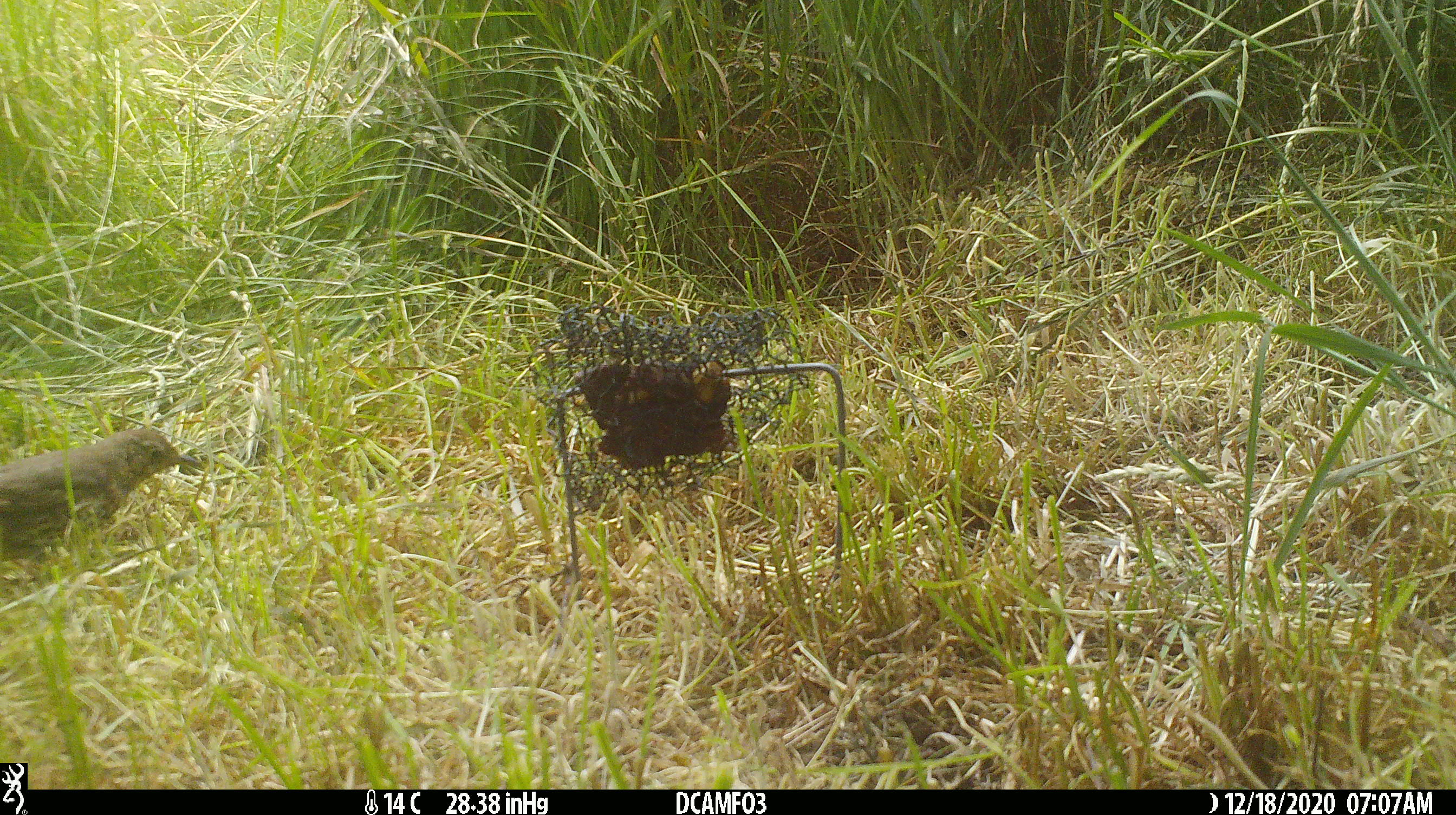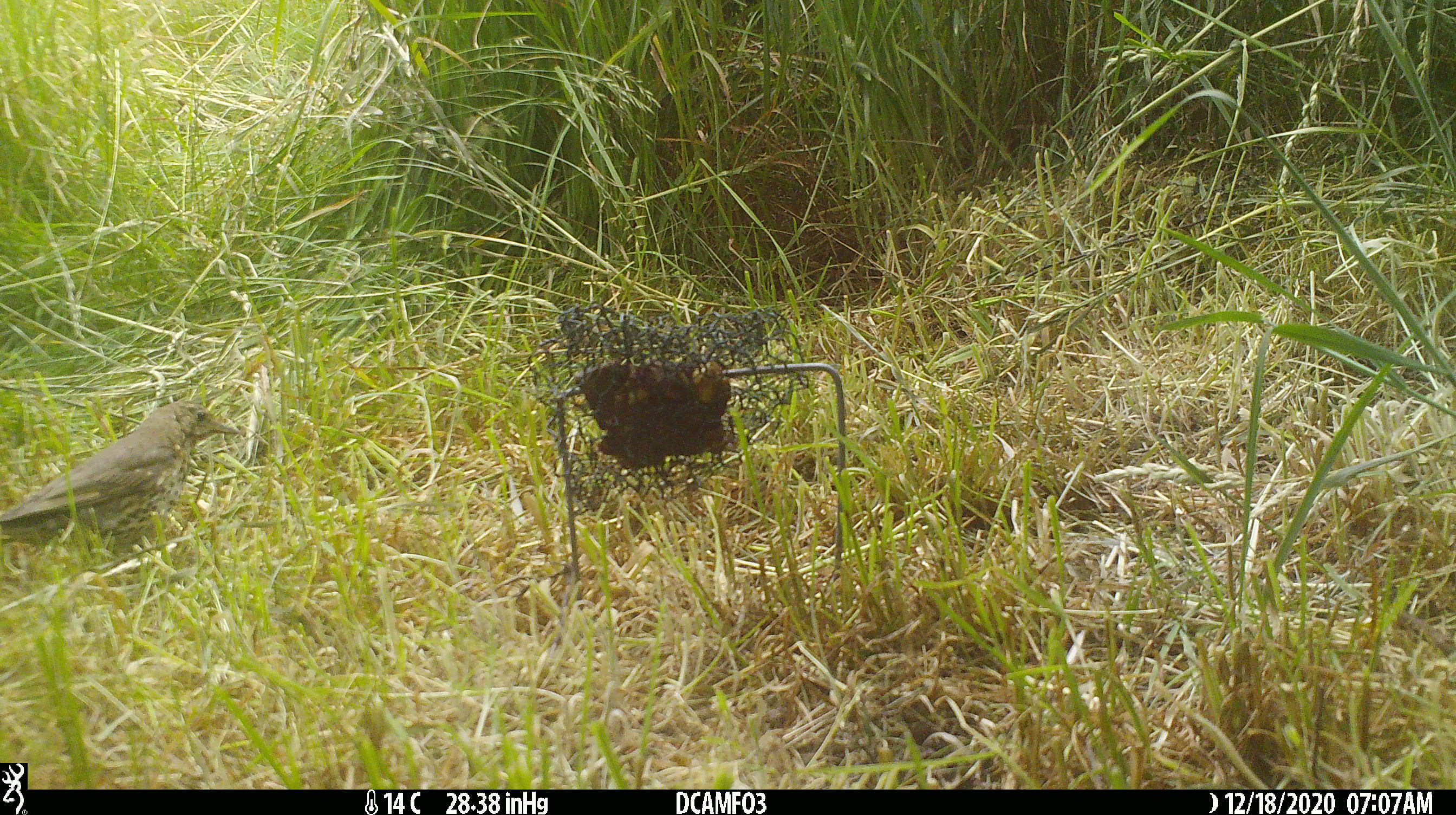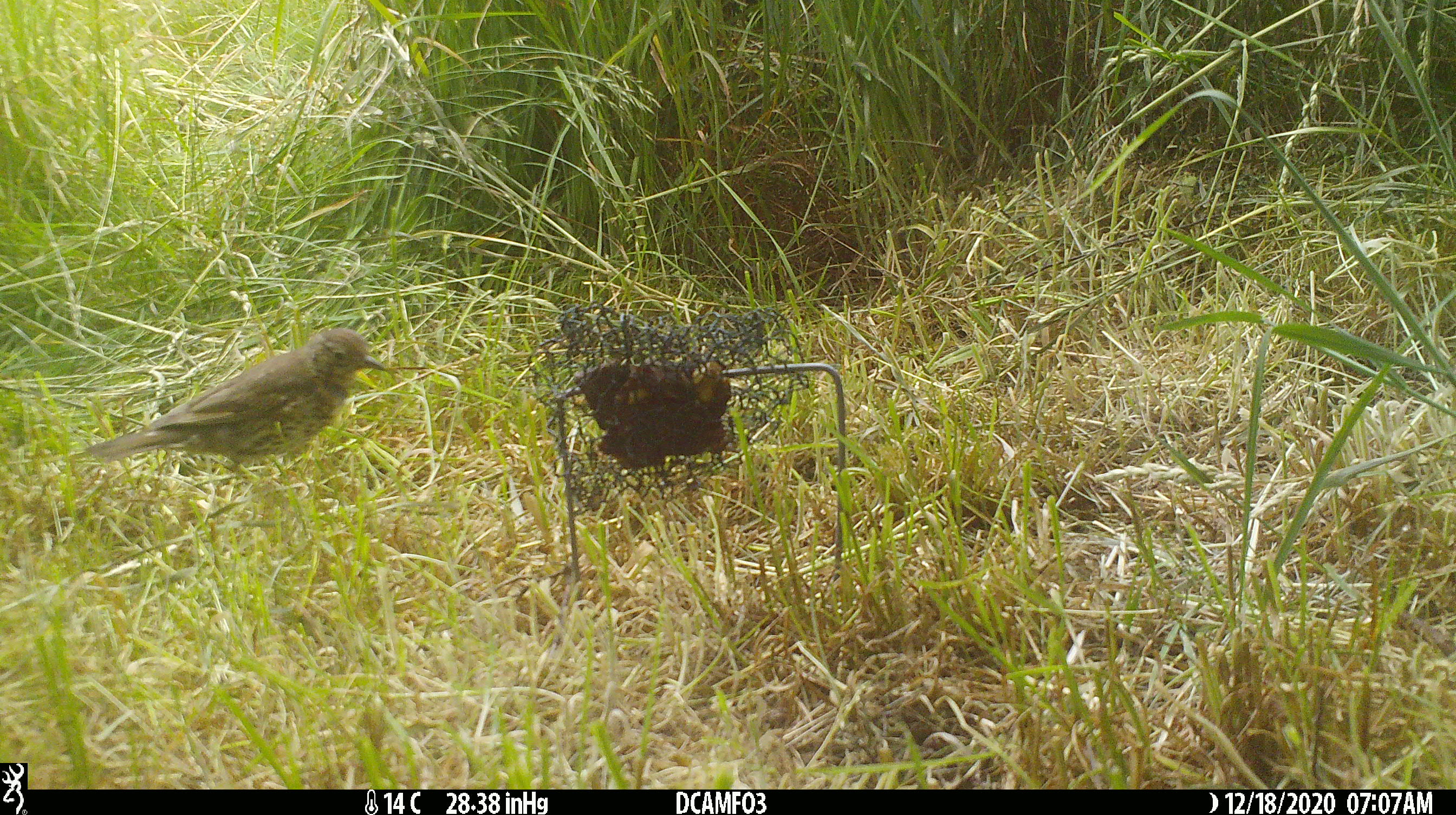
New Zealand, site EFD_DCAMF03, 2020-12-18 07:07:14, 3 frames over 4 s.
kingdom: Animalia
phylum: Chordata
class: Aves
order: Passeriformes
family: Turdidae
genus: Turdus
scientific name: Turdus philomelos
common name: song thrush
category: thrush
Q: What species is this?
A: Thrush (song thrush) (Turdus philomelos).